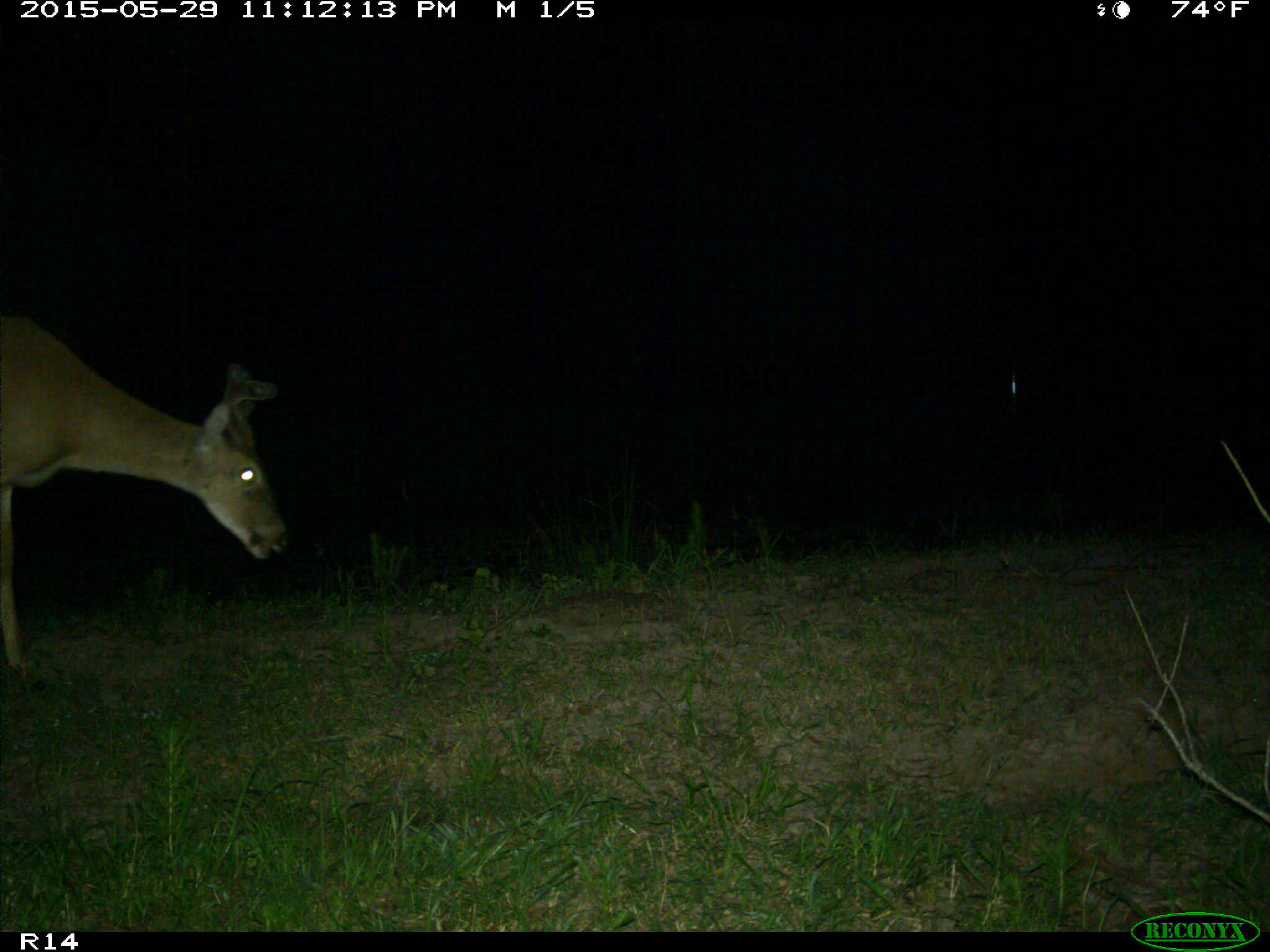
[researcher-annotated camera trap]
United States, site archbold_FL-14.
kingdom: Animalia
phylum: Chordata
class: Mammalia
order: Artiodactyla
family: Cervidae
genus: Odocoileus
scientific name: Odocoileus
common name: deer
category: unidentified deer